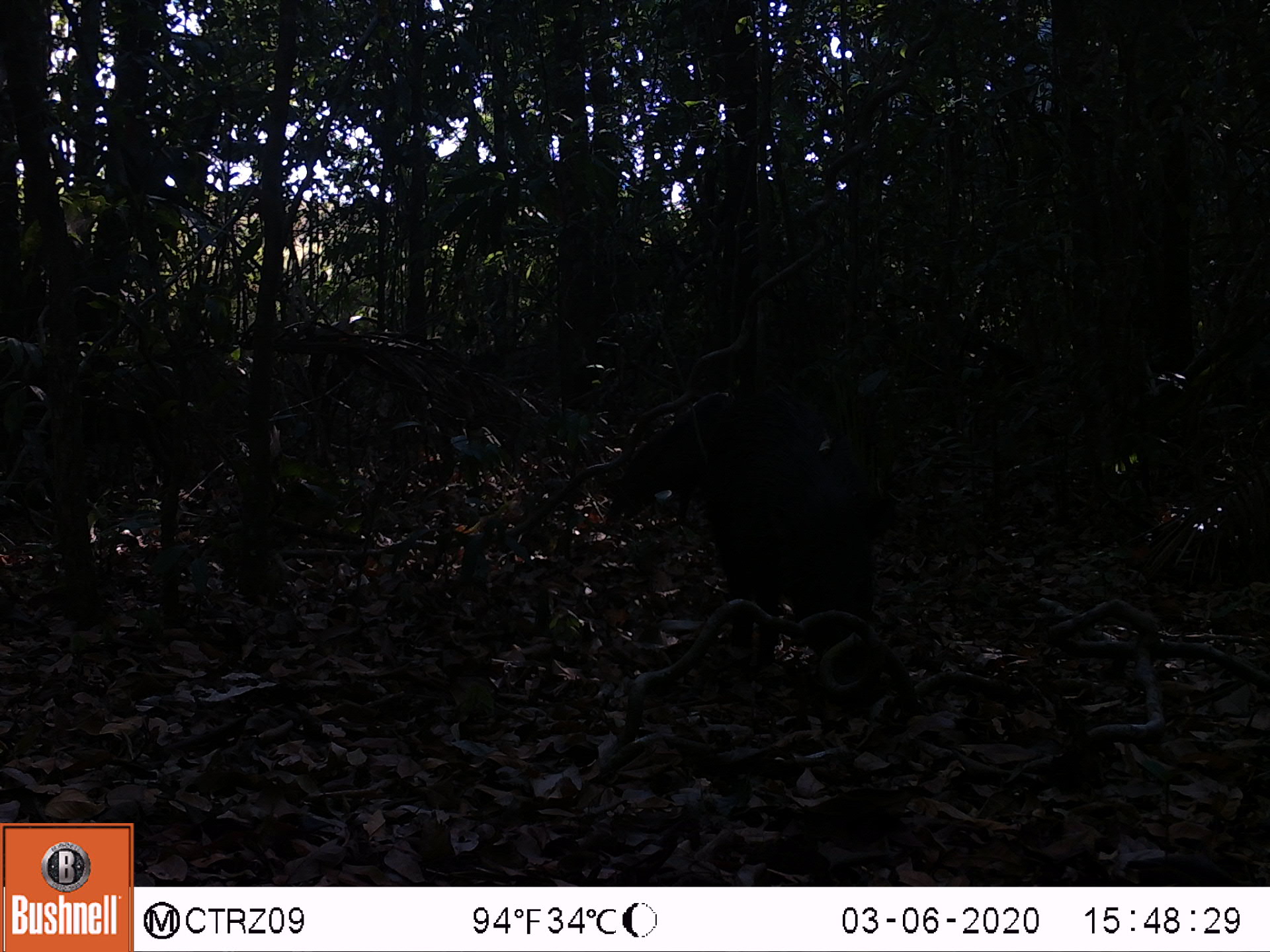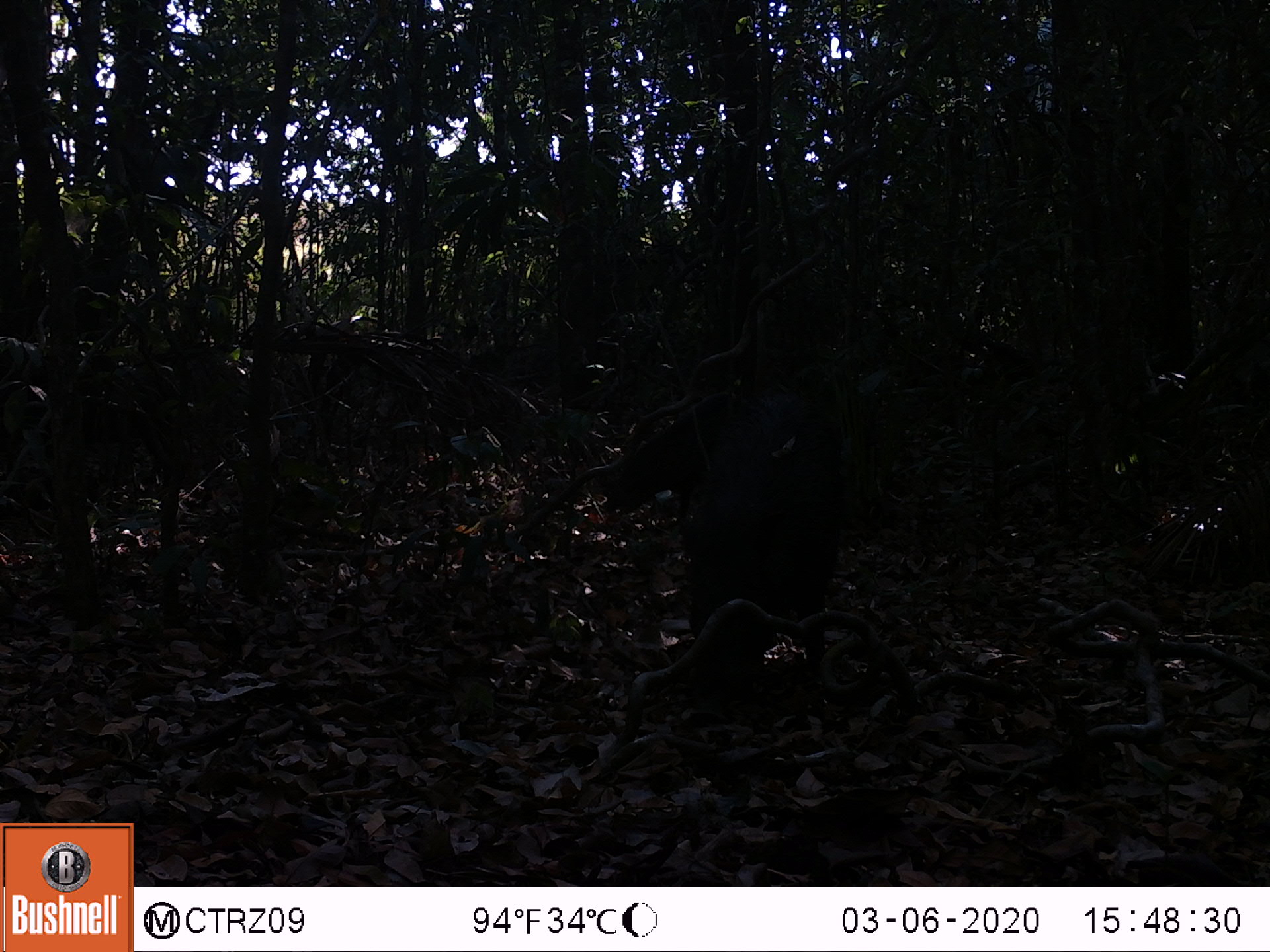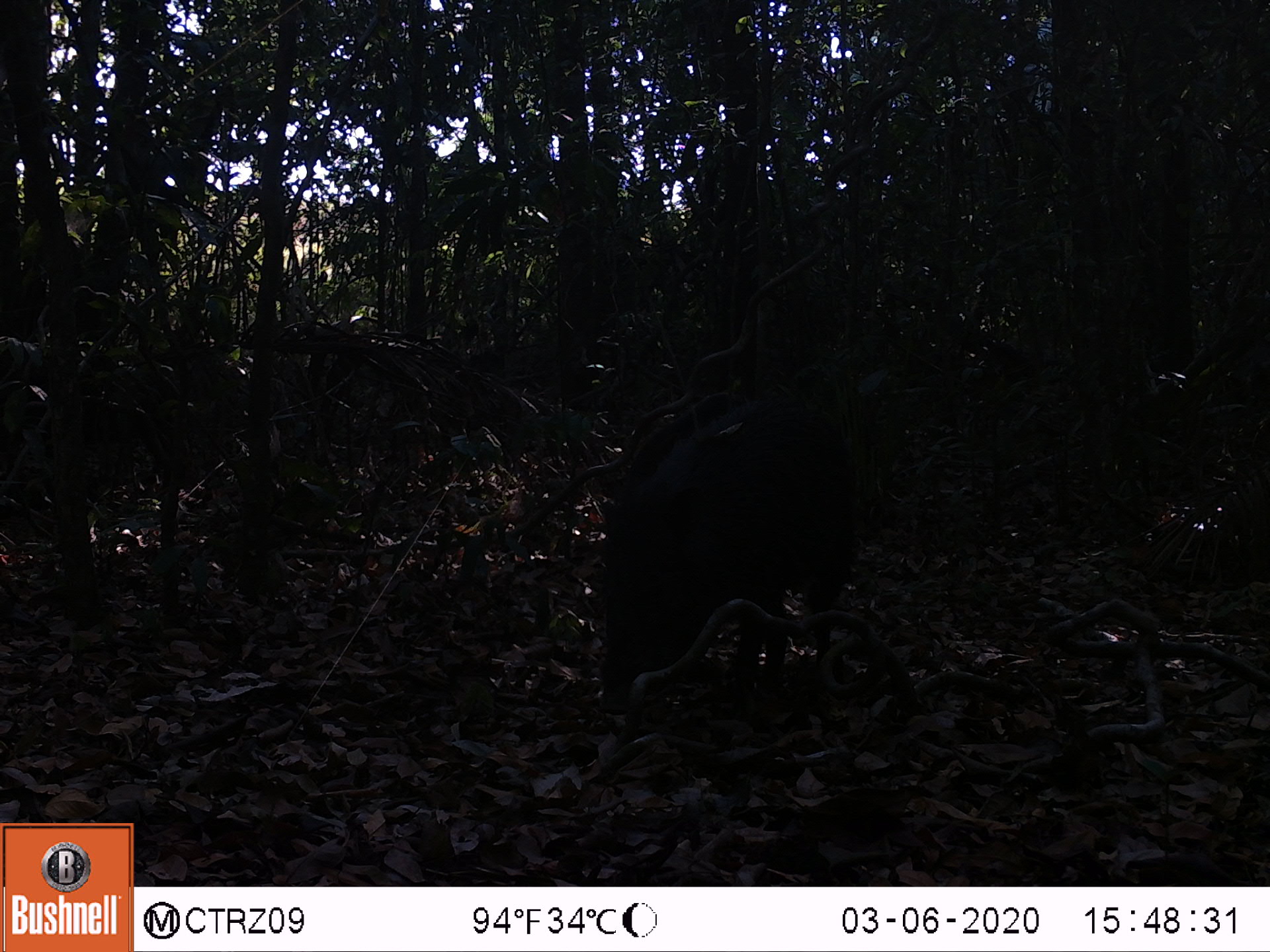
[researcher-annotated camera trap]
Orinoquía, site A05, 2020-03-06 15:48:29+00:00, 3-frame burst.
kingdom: Animalia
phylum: Chordata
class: Mammalia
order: Artiodactyla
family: Tayassuidae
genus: Pecari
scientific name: Pecari tajacu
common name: collared peccary